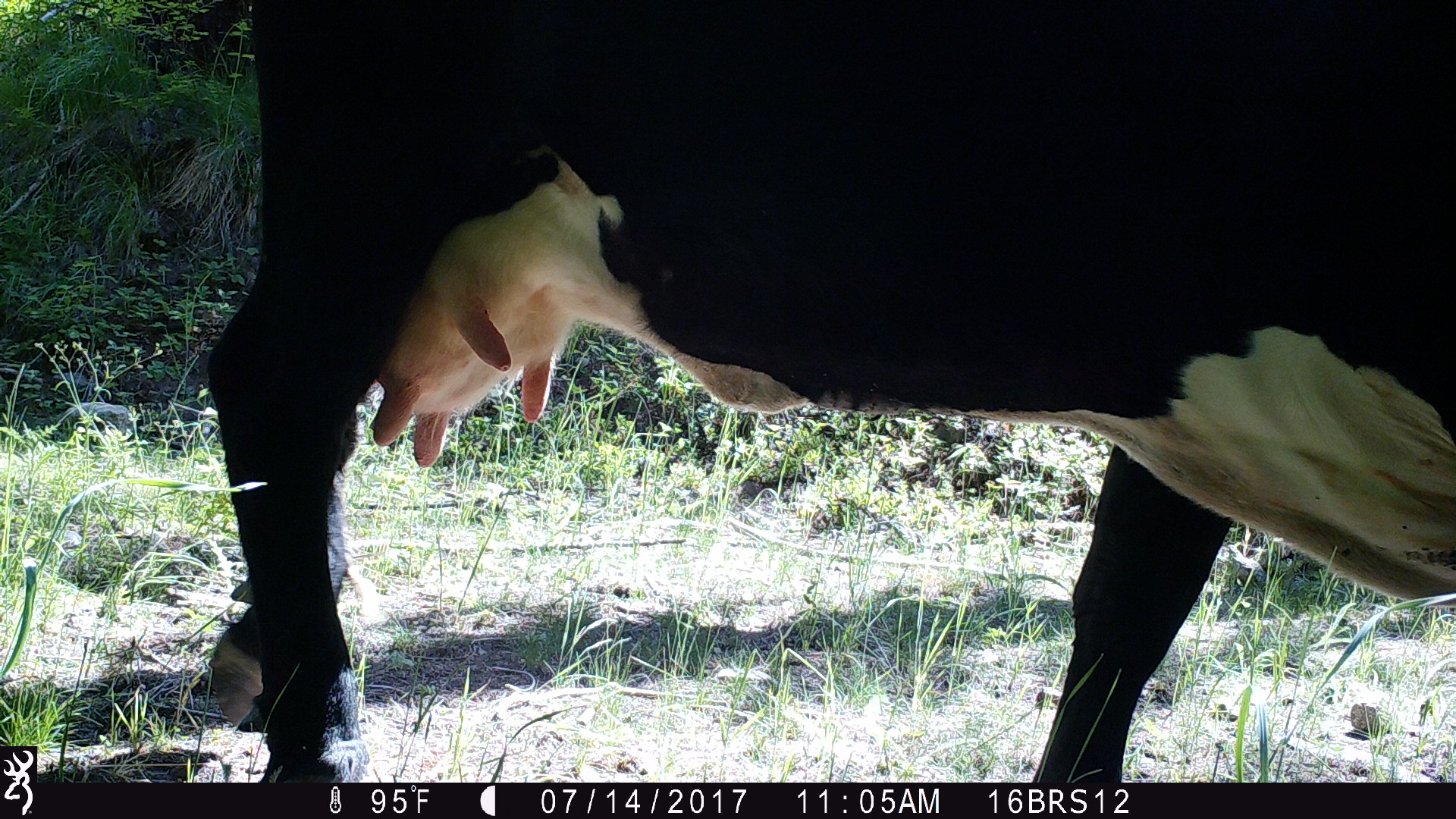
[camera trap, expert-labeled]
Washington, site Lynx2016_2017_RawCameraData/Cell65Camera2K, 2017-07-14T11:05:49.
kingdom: Animalia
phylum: Chordata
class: Mammalia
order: Artiodactyla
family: Bovidae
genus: Bos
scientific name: Bos taurus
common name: domestic cattle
Domestic cattle (Bos taurus). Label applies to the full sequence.